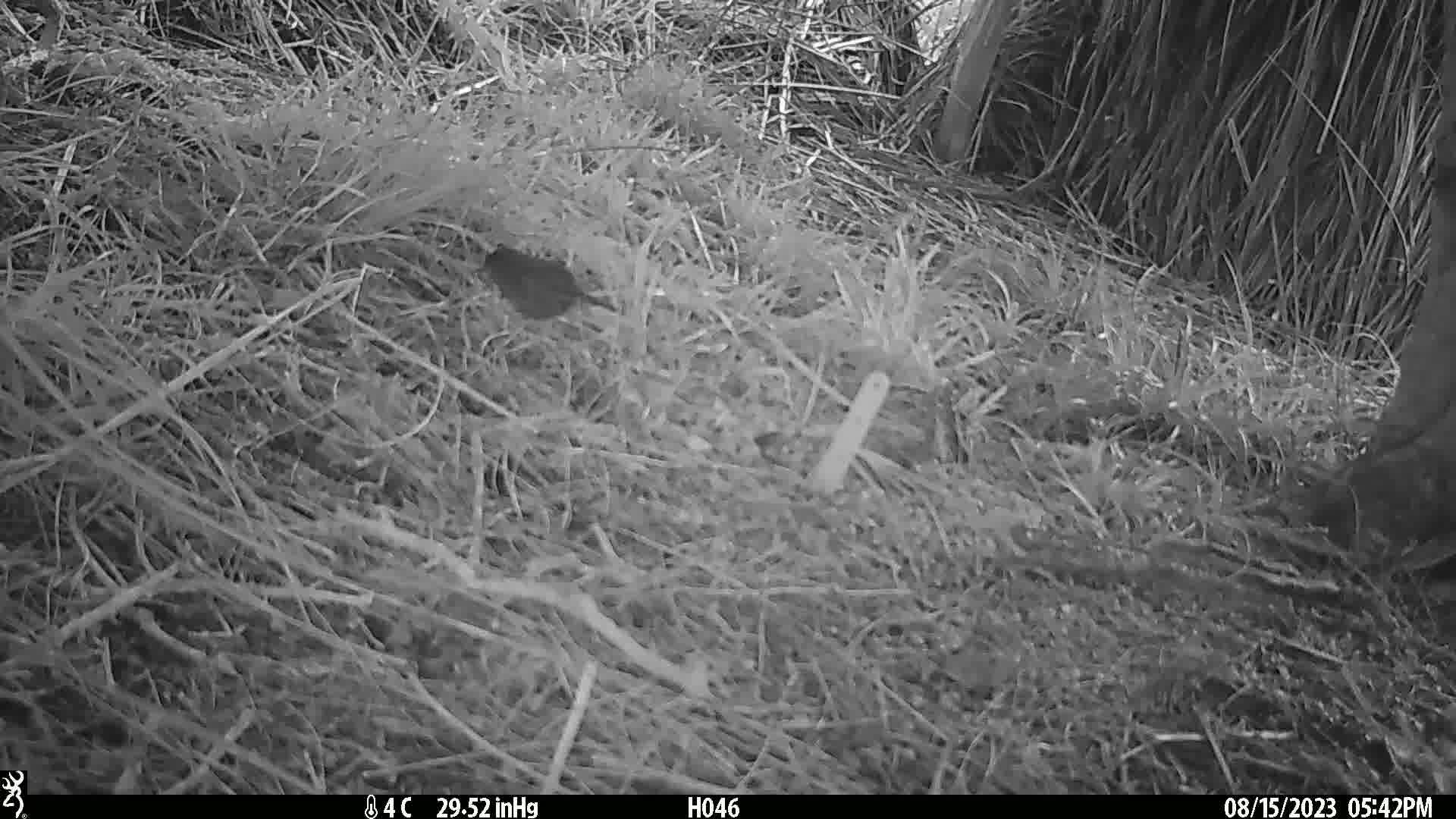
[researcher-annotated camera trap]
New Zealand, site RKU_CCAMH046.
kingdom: Animalia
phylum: Chordata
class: Aves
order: Passeriformes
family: Prunellidae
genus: Prunella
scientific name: Prunella modularis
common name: dunnock